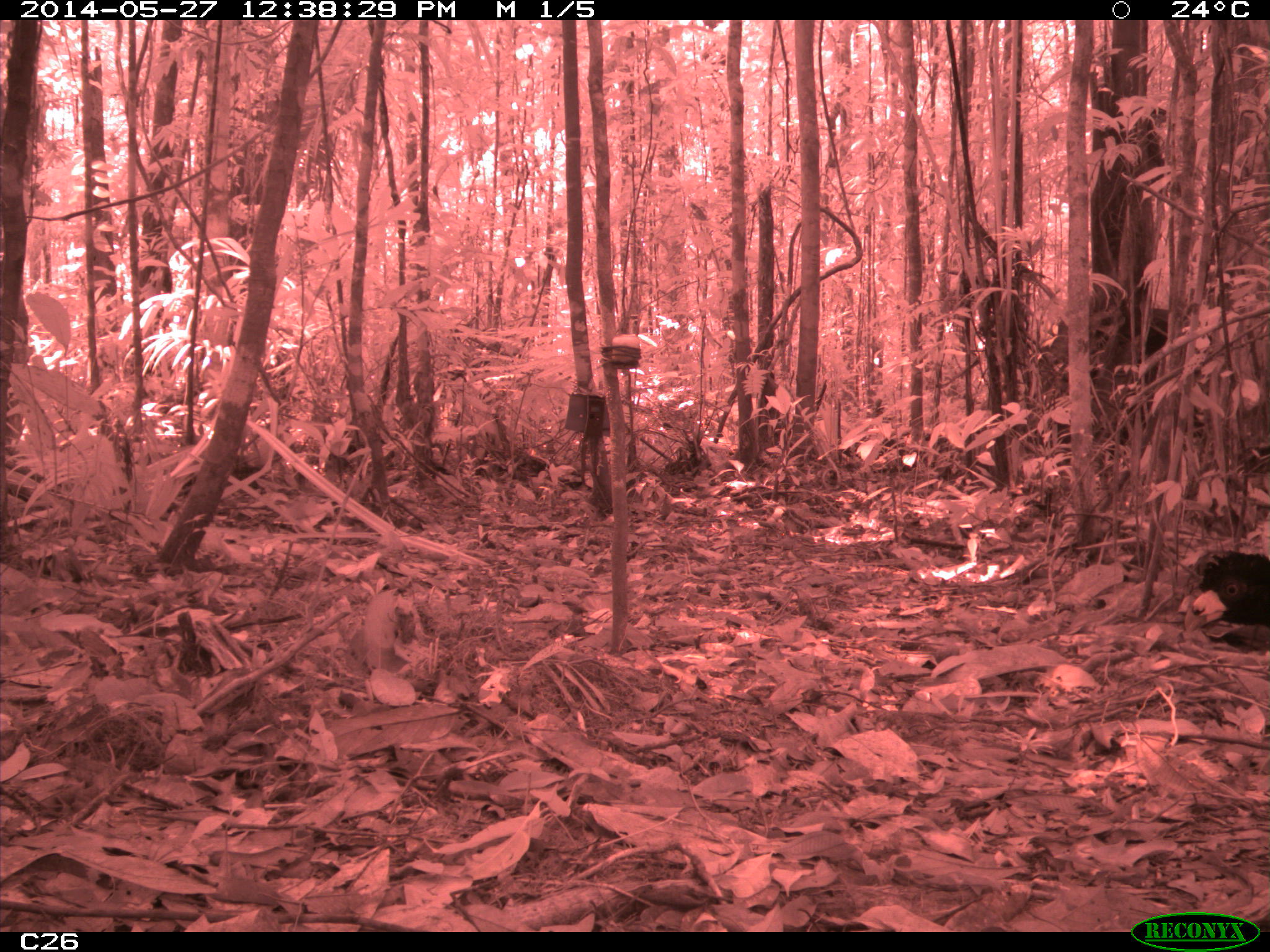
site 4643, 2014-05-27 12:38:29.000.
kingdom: Animalia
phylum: Chordata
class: Aves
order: Galliformes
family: Cracidae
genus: Crax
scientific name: Crax alector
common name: black curassow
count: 2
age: adult